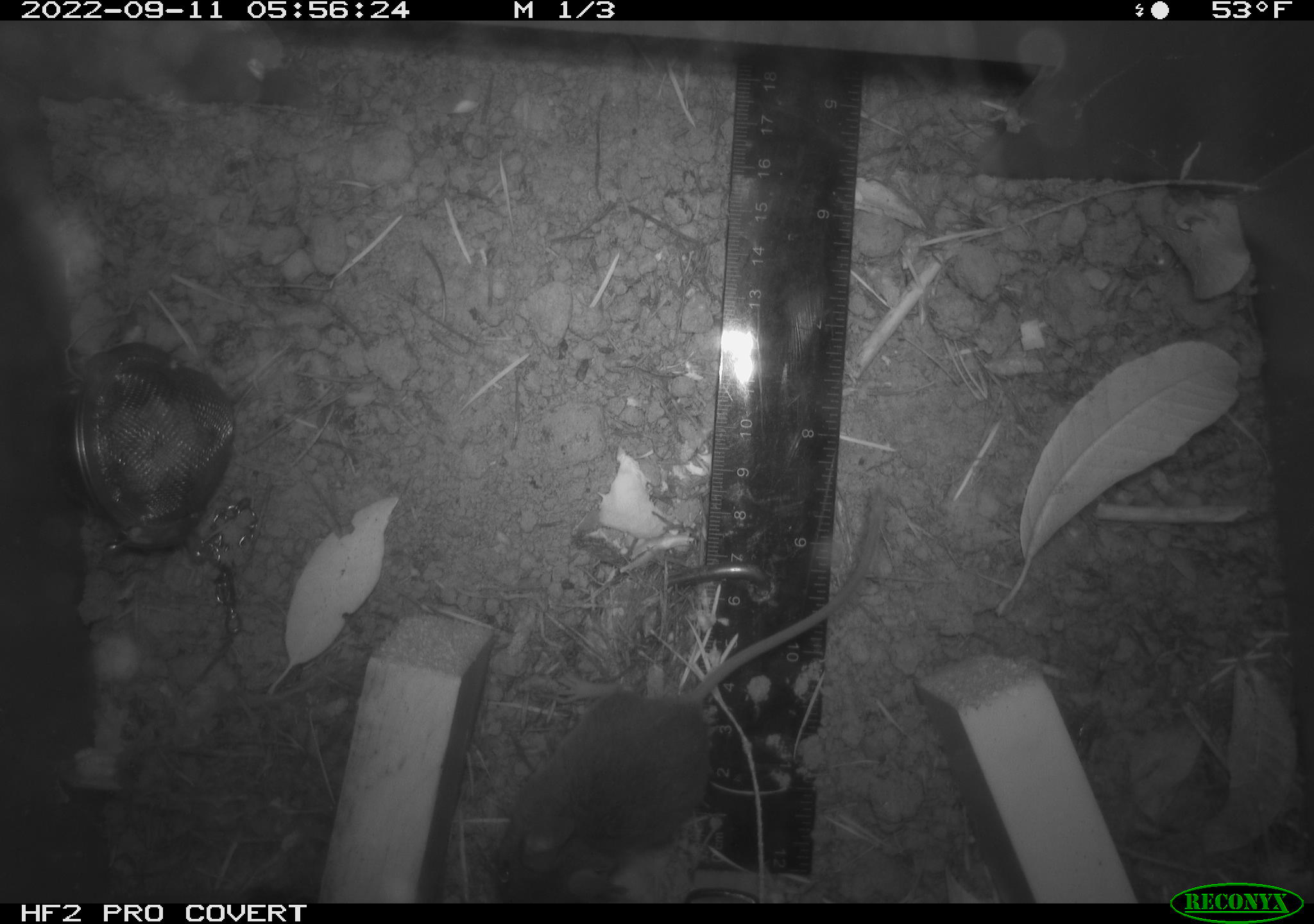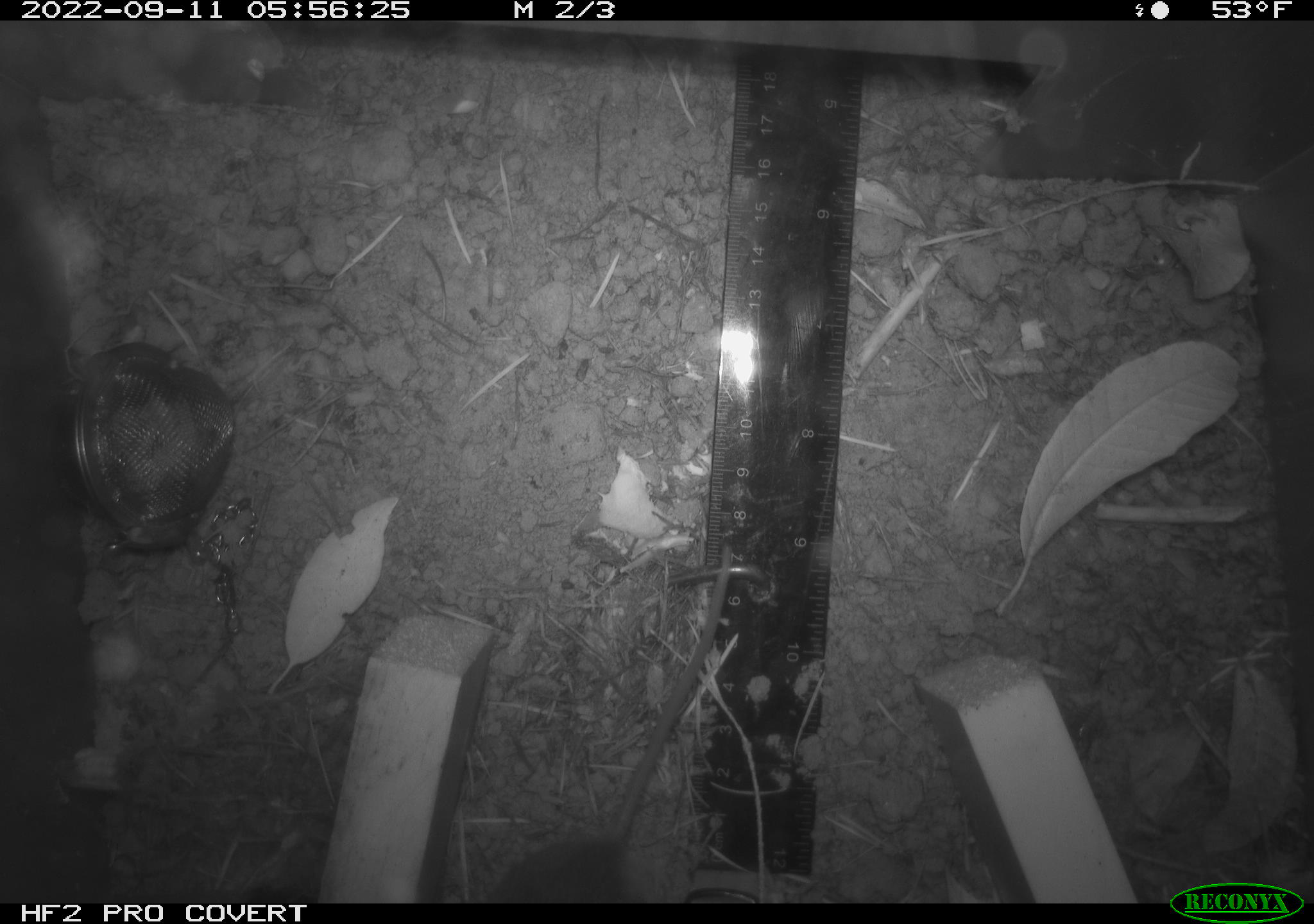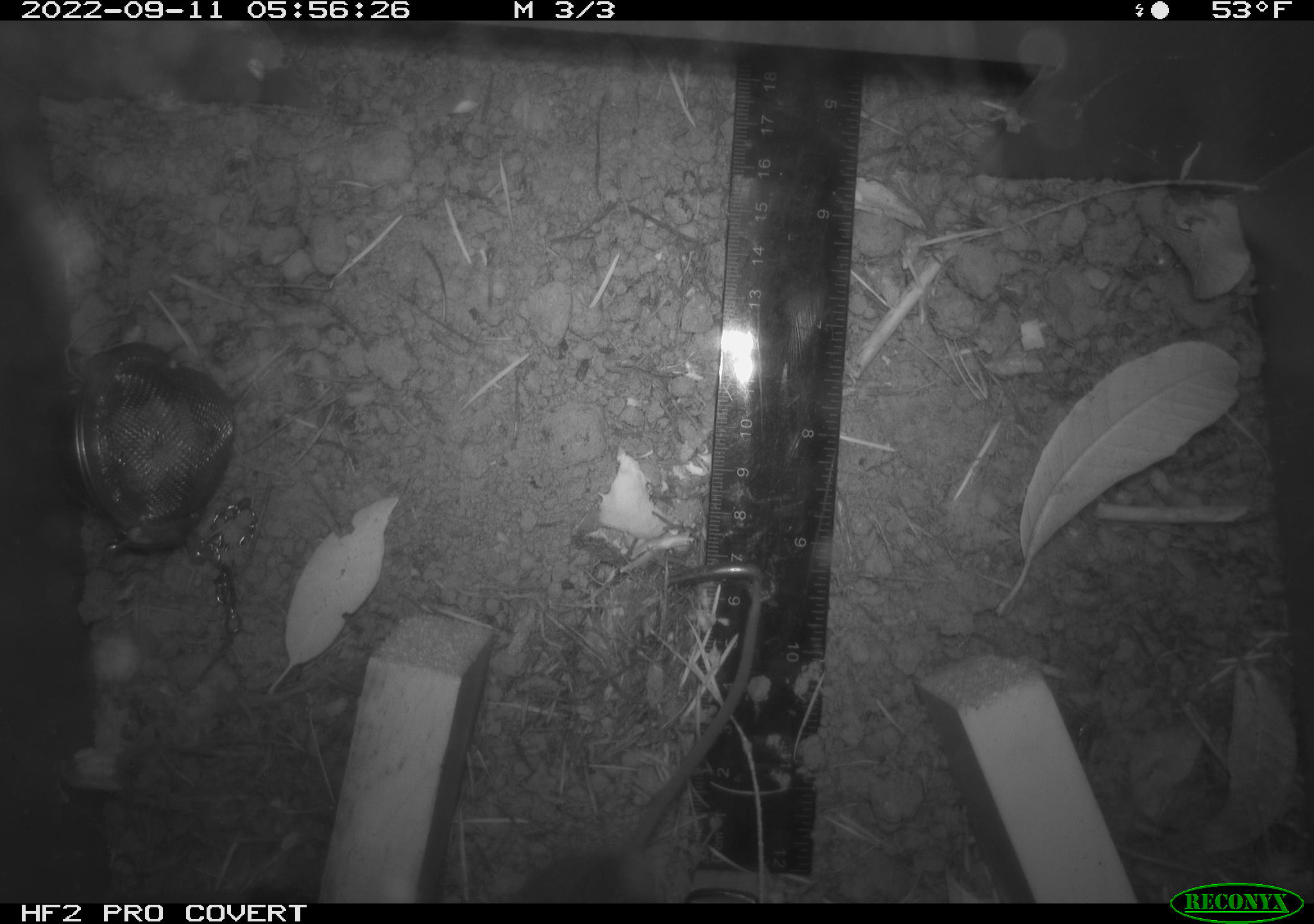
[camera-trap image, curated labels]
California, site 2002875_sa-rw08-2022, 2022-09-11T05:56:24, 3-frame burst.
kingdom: Animalia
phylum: Chordata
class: Mammalia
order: Rodentia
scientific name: Rodentia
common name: mouse species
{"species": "mouse species (Rodentia)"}